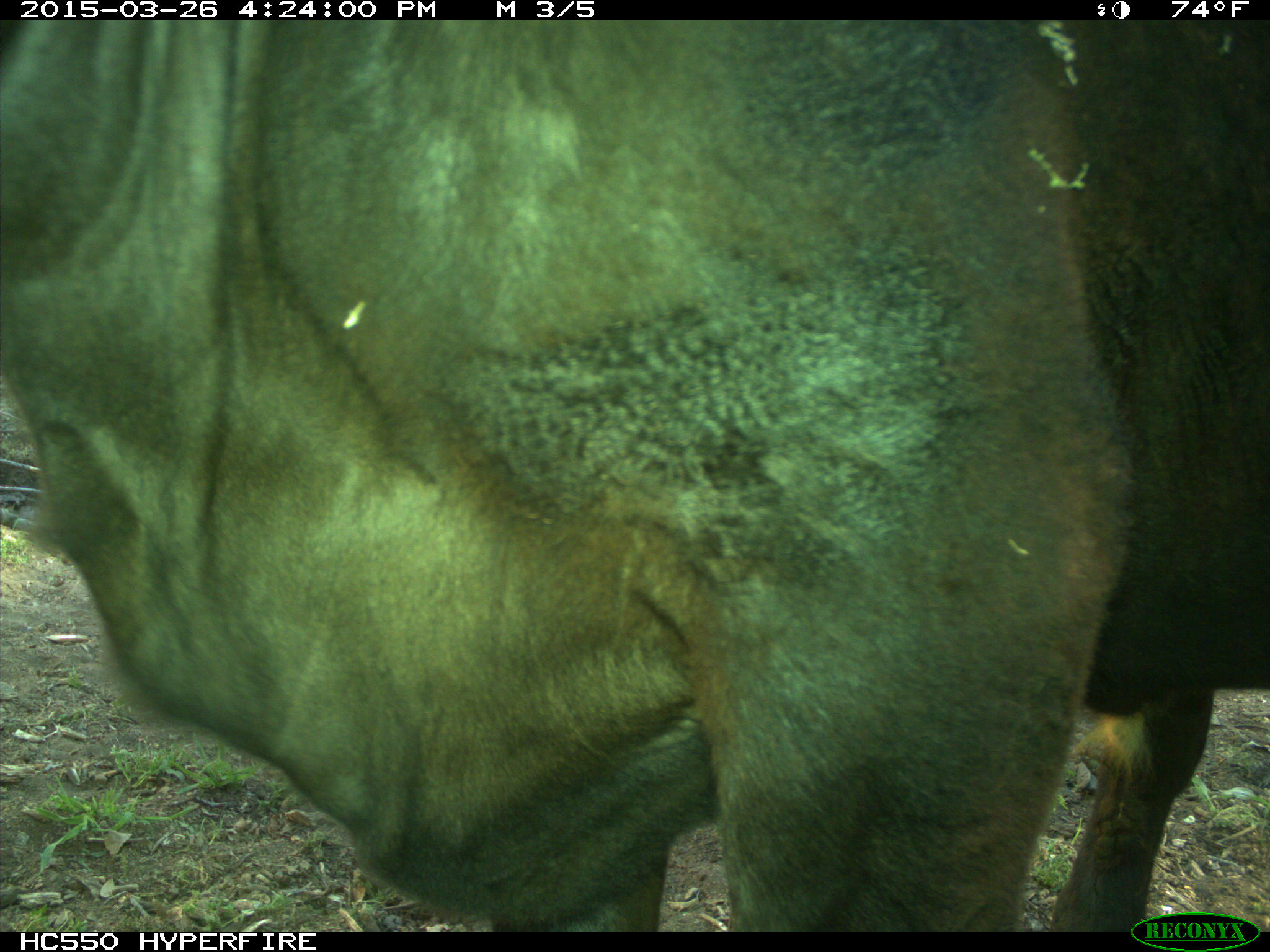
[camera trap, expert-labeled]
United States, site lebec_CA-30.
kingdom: Animalia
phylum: Chordata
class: Mammalia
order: Artiodactyla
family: Bovidae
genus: Bos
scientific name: Bos taurus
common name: domestic cow